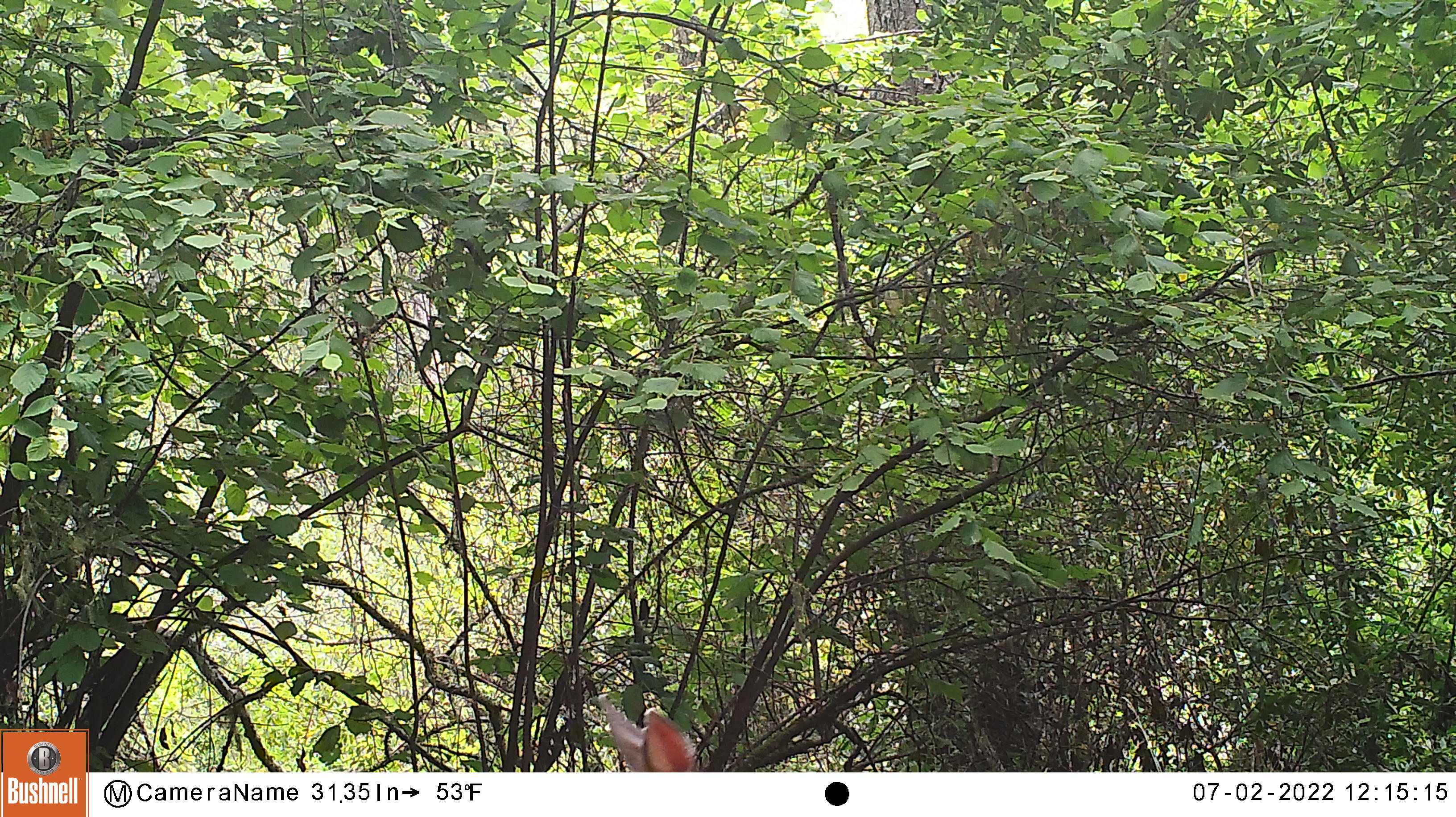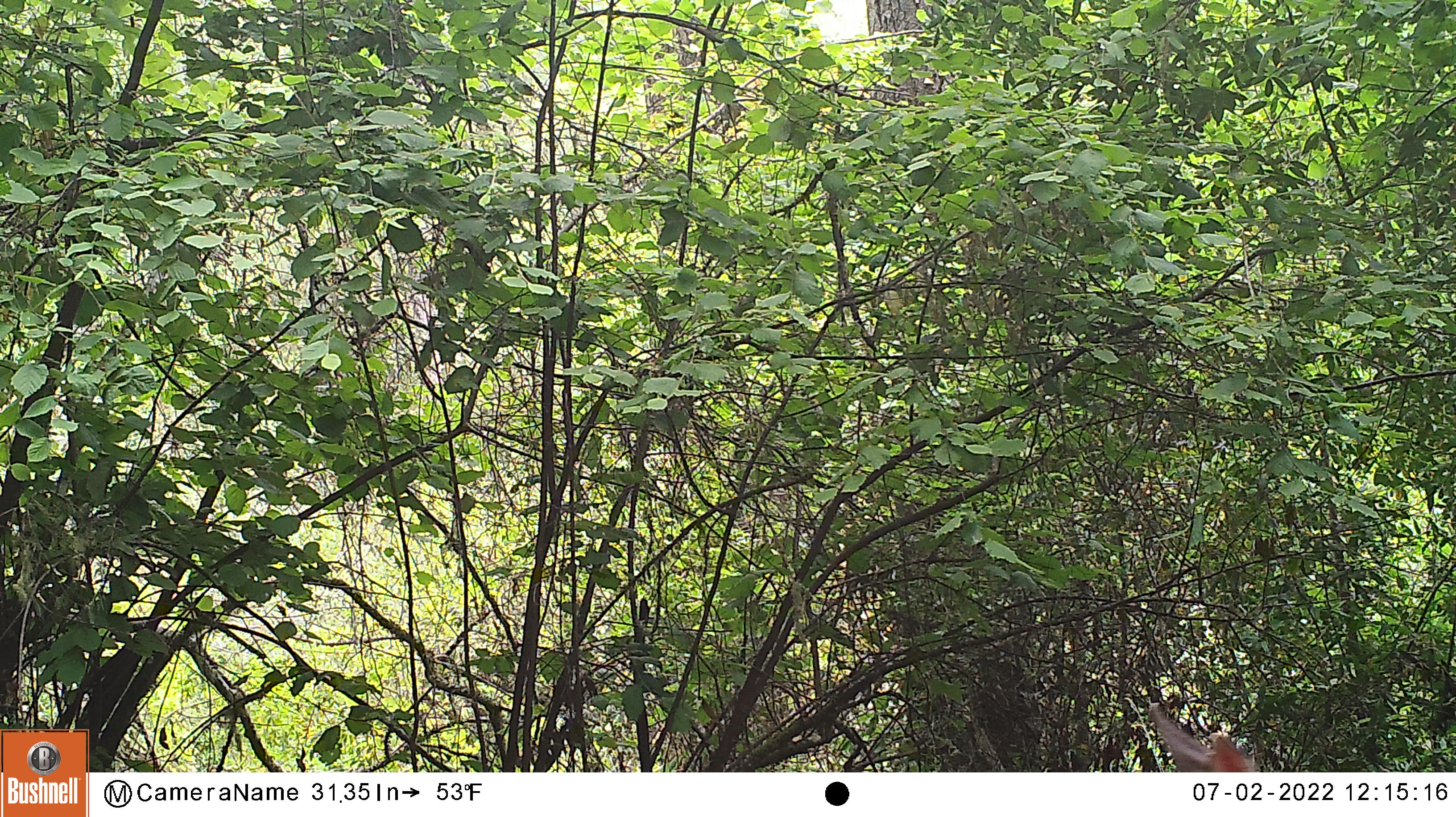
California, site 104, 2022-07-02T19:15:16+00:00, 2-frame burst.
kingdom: Animalia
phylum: Chordata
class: Mammalia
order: Artiodactyla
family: Cervidae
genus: Odocoileus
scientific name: Odocoileus hemionus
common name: mule deer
Mule deer (Odocoileus hemionus).